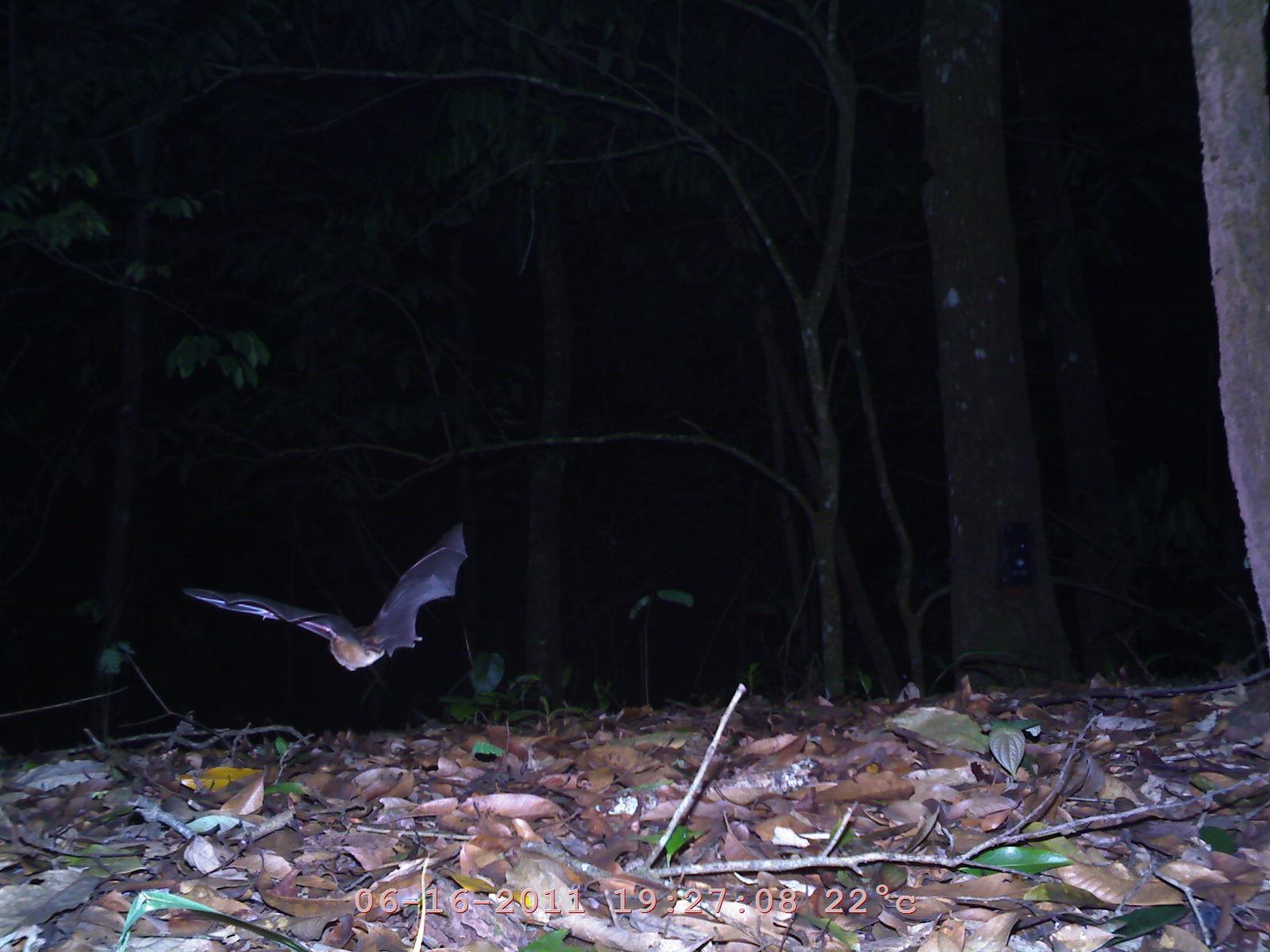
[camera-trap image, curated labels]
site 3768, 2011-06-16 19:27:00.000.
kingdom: Animalia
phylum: Chordata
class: Mammalia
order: Chiroptera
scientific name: Chiroptera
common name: bats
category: unknown bat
Unknown bat (bats) (Chiroptera), count 1.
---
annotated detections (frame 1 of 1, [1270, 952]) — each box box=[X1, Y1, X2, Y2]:
unknown bat: box=[177, 520, 468, 670]